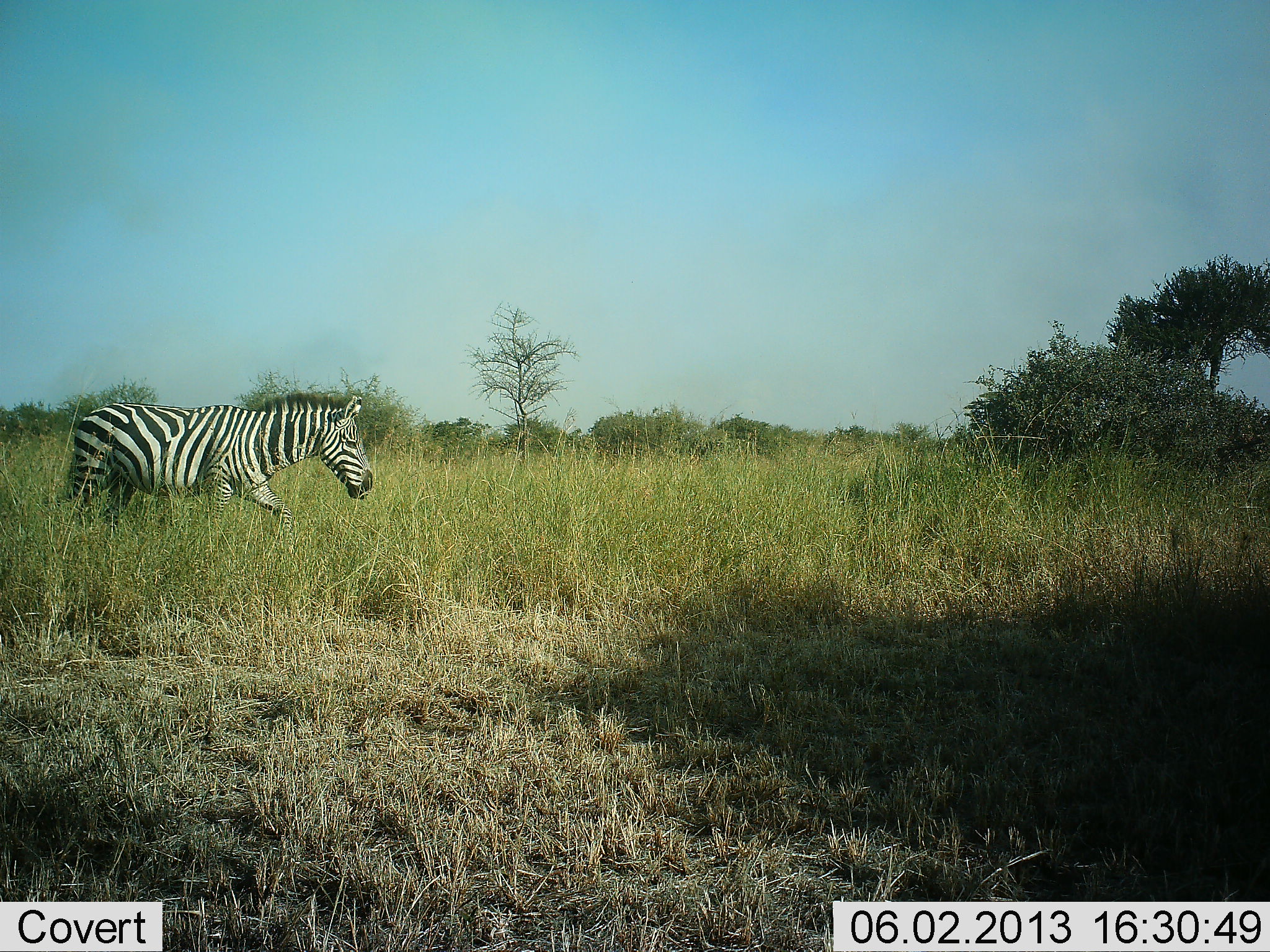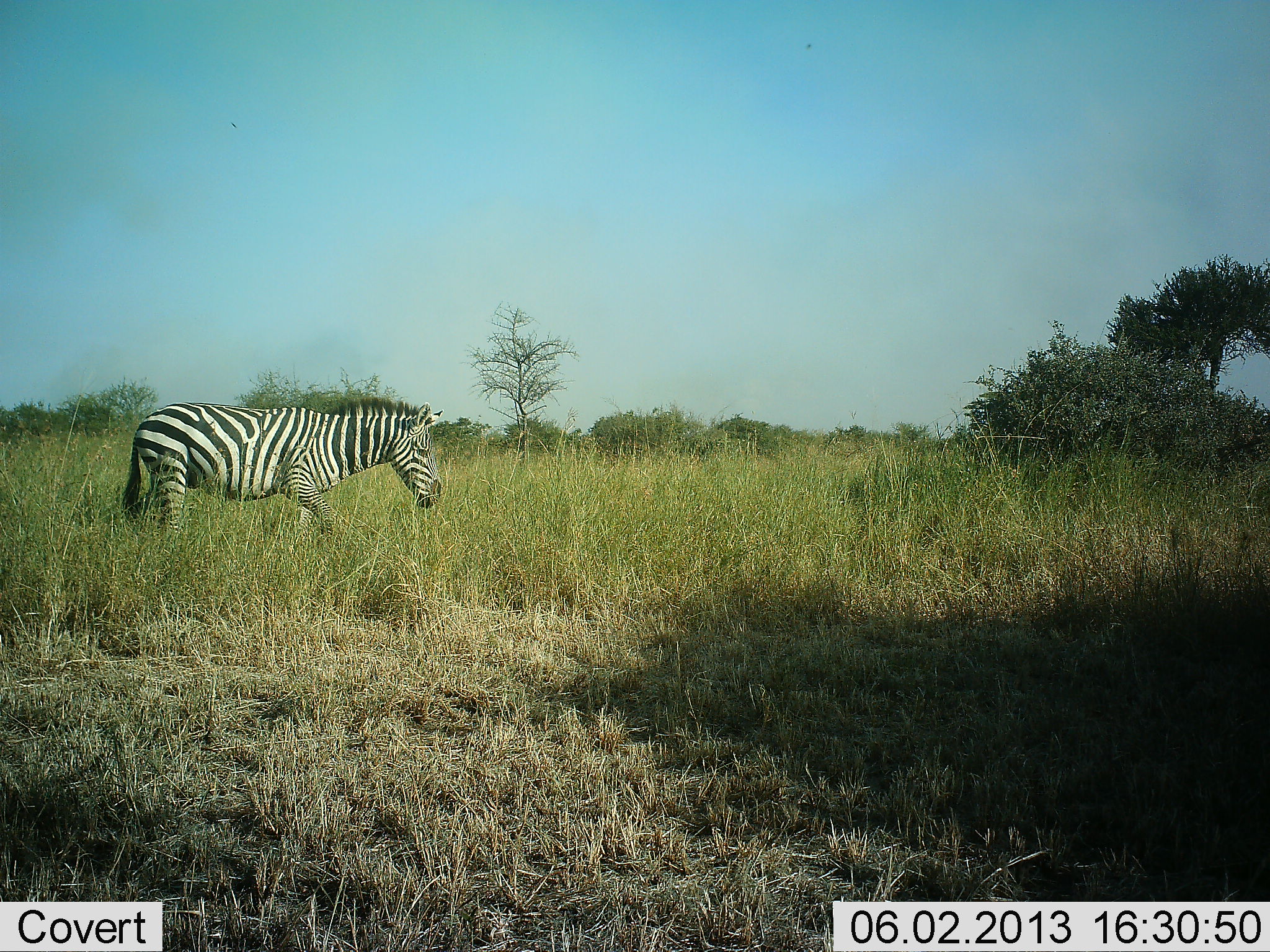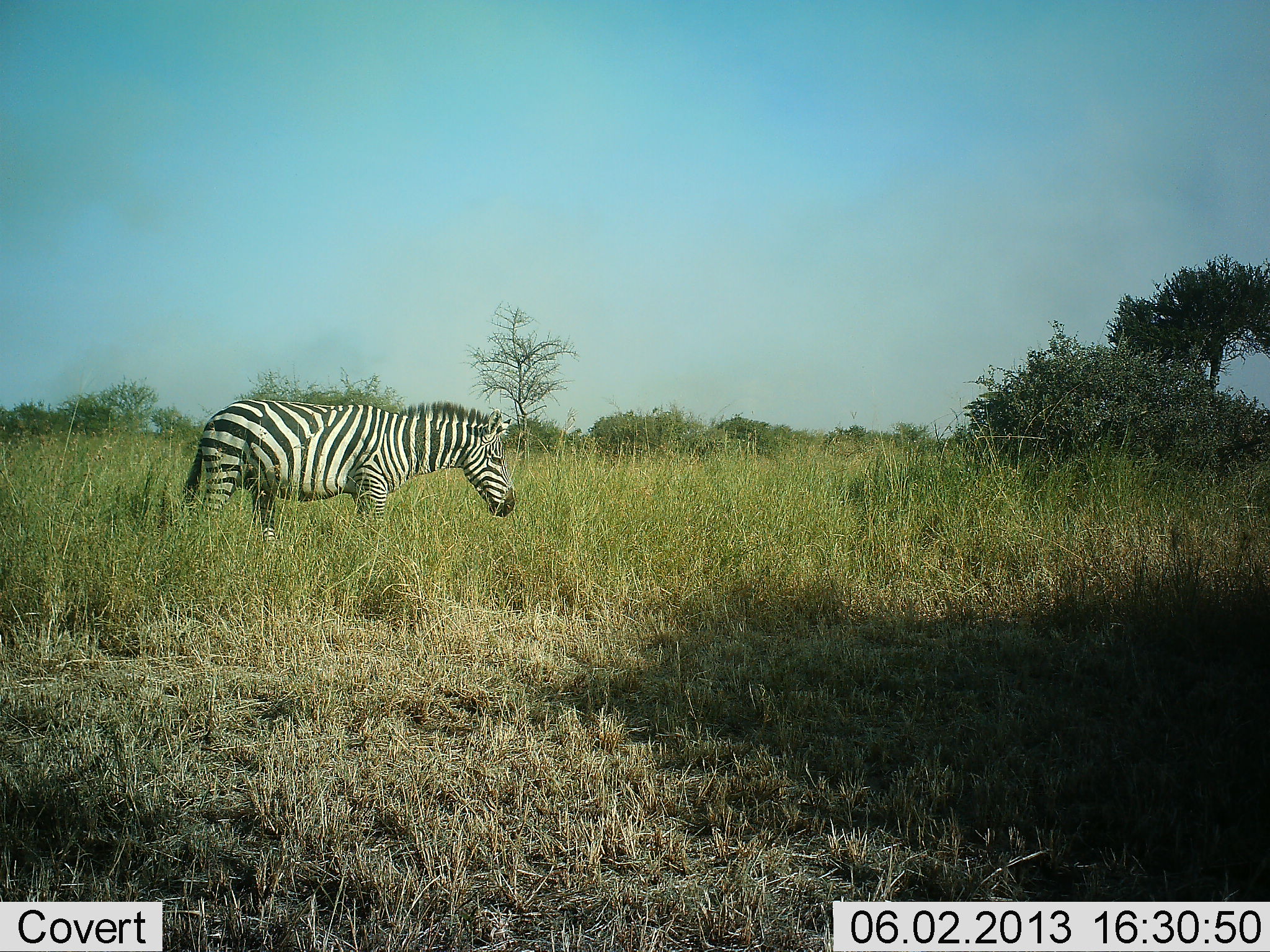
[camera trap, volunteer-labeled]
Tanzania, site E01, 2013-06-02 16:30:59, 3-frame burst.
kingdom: Animalia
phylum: Chordata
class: Mammalia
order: Perissodactyla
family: Equidae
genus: Equus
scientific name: Equus quagga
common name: plains zebra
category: zebra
Zebra (plains zebra) (Equus quagga), count 1. Behavior (volunteer vote fractions): standing 7%, resting 7%, moving 87%, interacting 0%. Young present (vote fraction): 0%. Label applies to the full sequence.